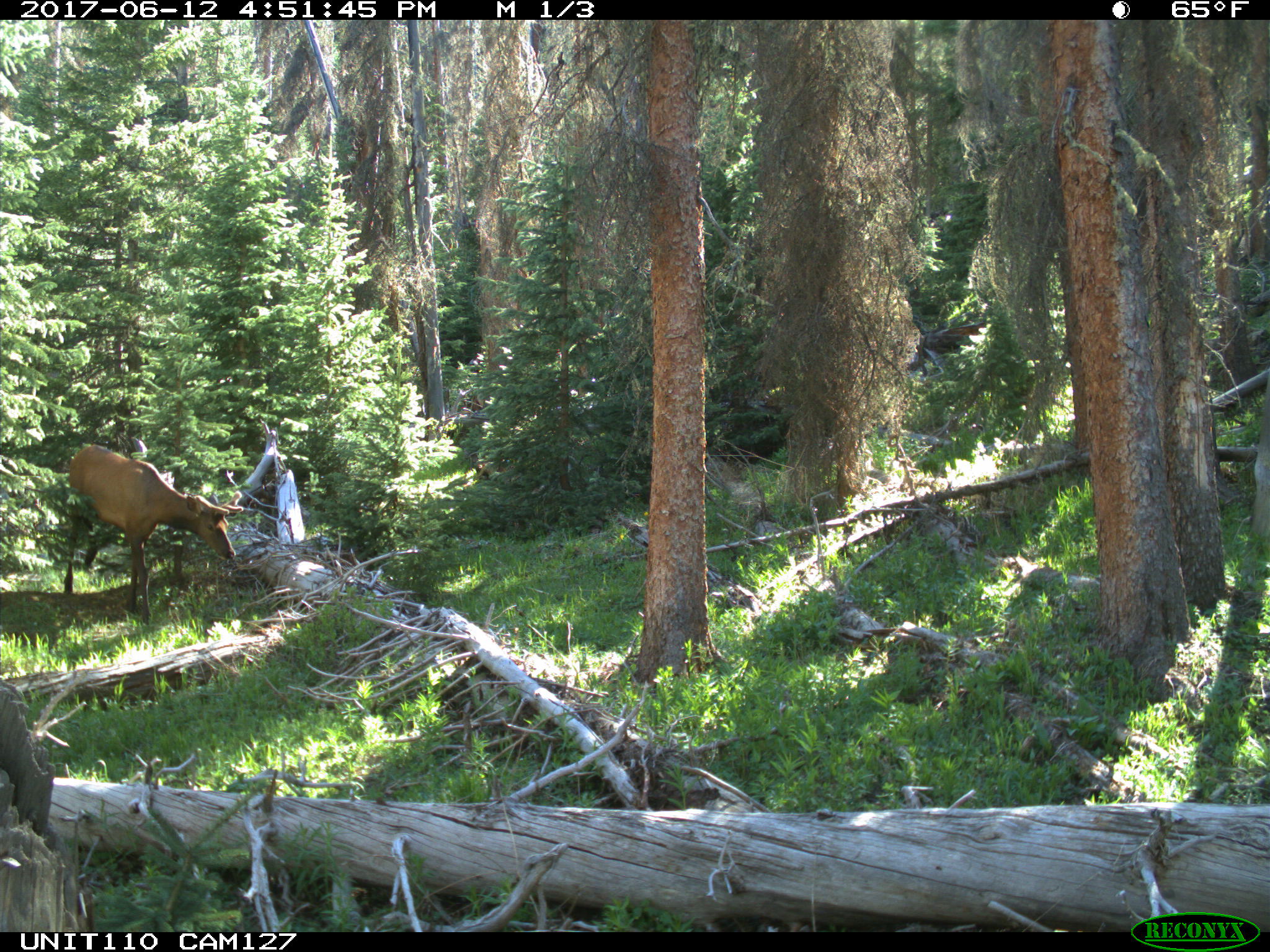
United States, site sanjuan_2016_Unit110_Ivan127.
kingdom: Animalia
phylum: Chordata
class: Mammalia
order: Artiodactyla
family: Cervidae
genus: Cervus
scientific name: Cervus elaphus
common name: red deer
Cervus elaphus (red deer).